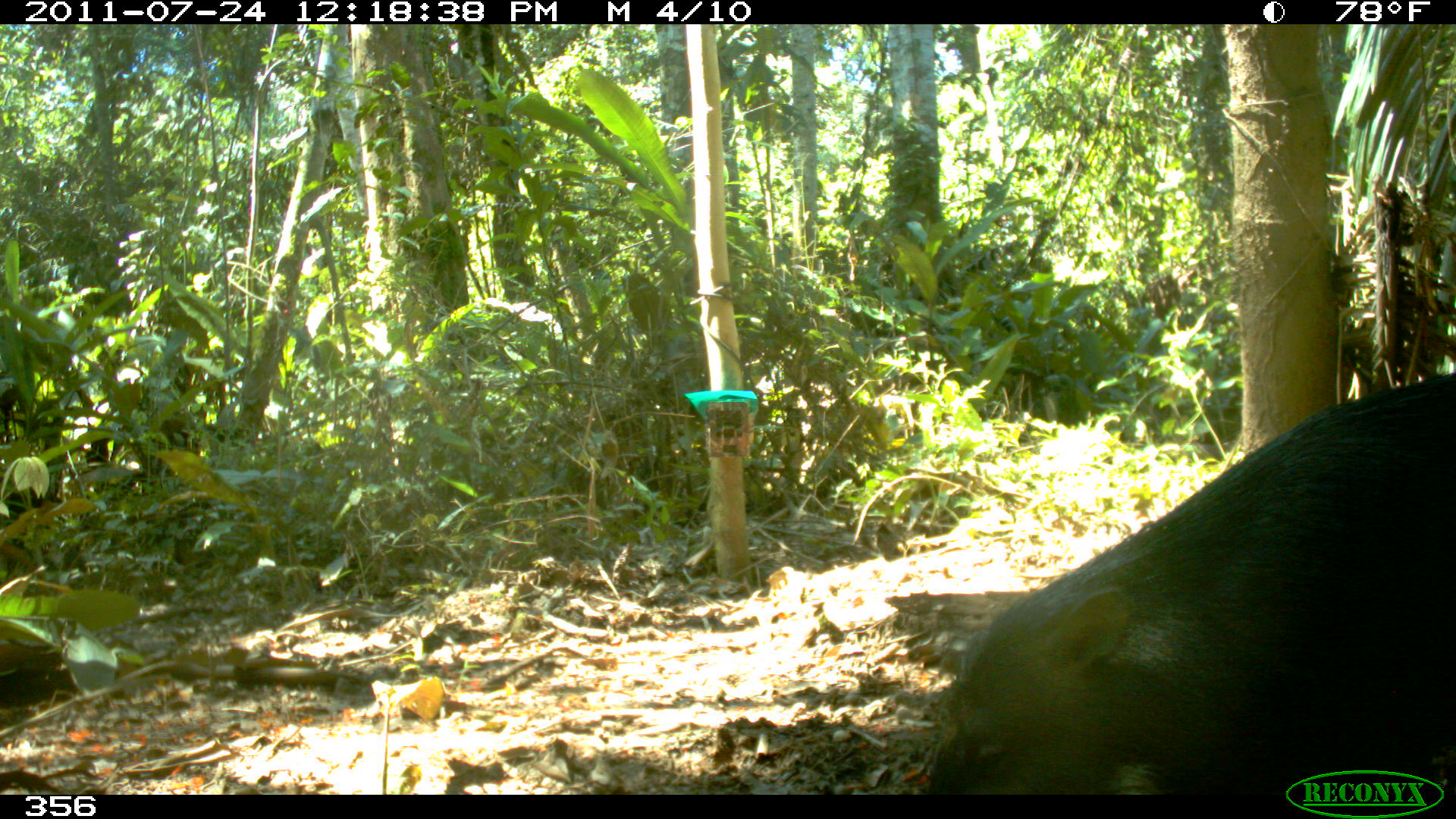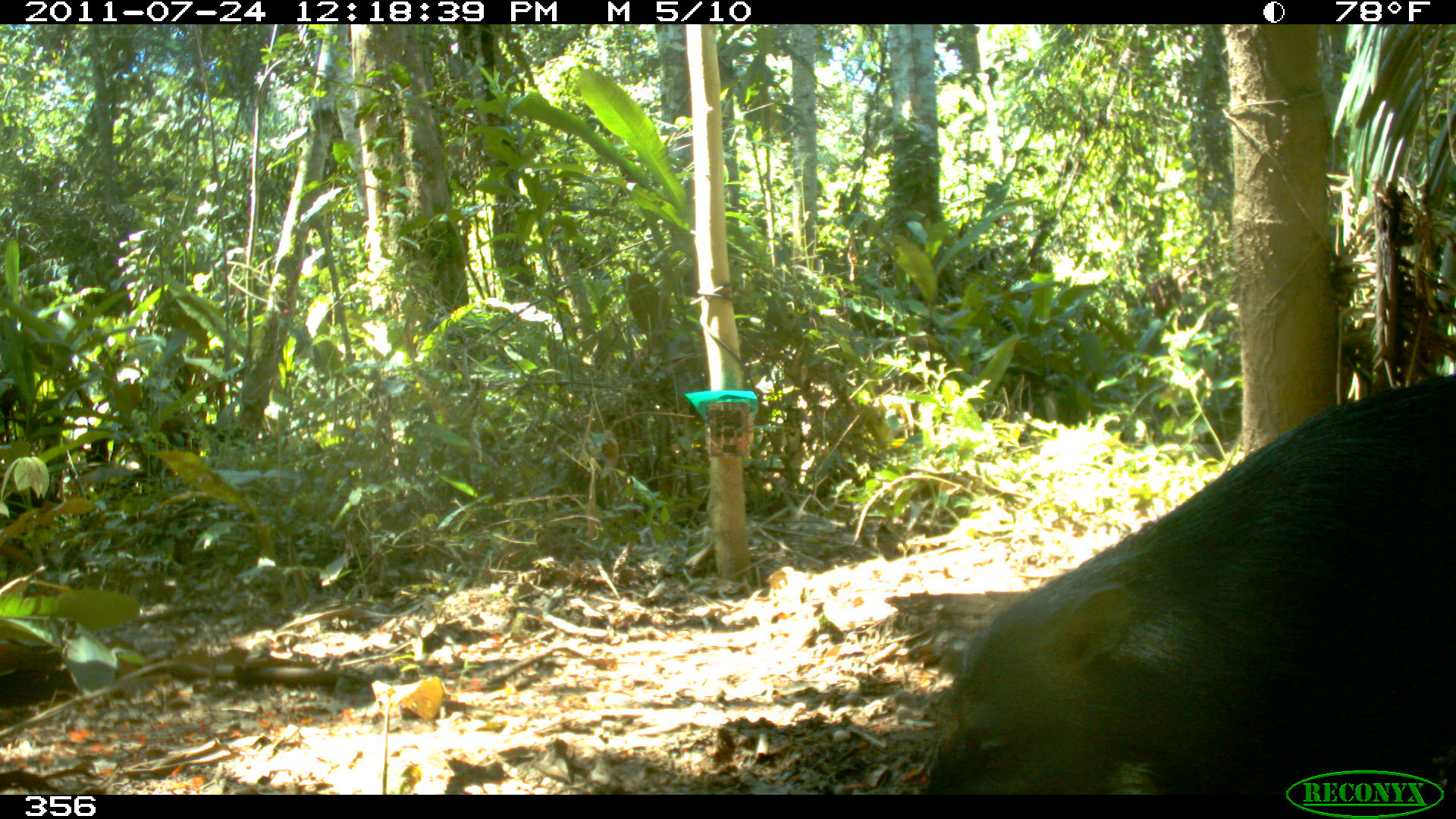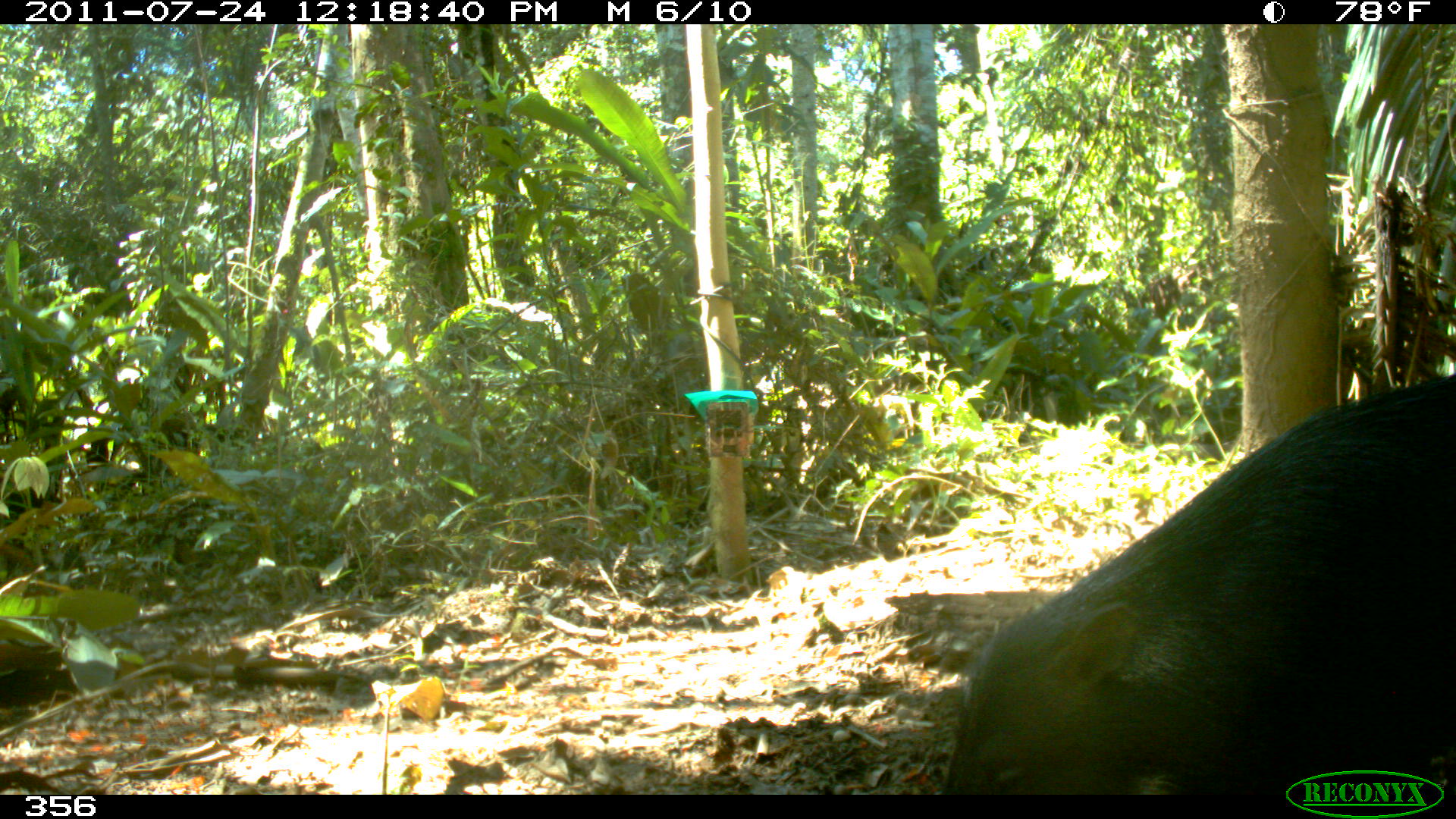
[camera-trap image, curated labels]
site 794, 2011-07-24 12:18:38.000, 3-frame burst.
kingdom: Animalia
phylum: Chordata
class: Mammalia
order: Artiodactyla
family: Tayassuidae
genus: Tayassu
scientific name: Tayassu pecari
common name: white-lipped peccary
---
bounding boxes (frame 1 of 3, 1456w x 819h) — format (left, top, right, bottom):
tayassu pecari: (919, 370, 1456, 795)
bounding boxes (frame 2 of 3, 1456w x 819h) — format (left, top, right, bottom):
tayassu pecari: (925, 373, 1455, 791)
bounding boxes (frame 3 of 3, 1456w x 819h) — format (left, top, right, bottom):
tayassu pecari: (939, 368, 1455, 794)